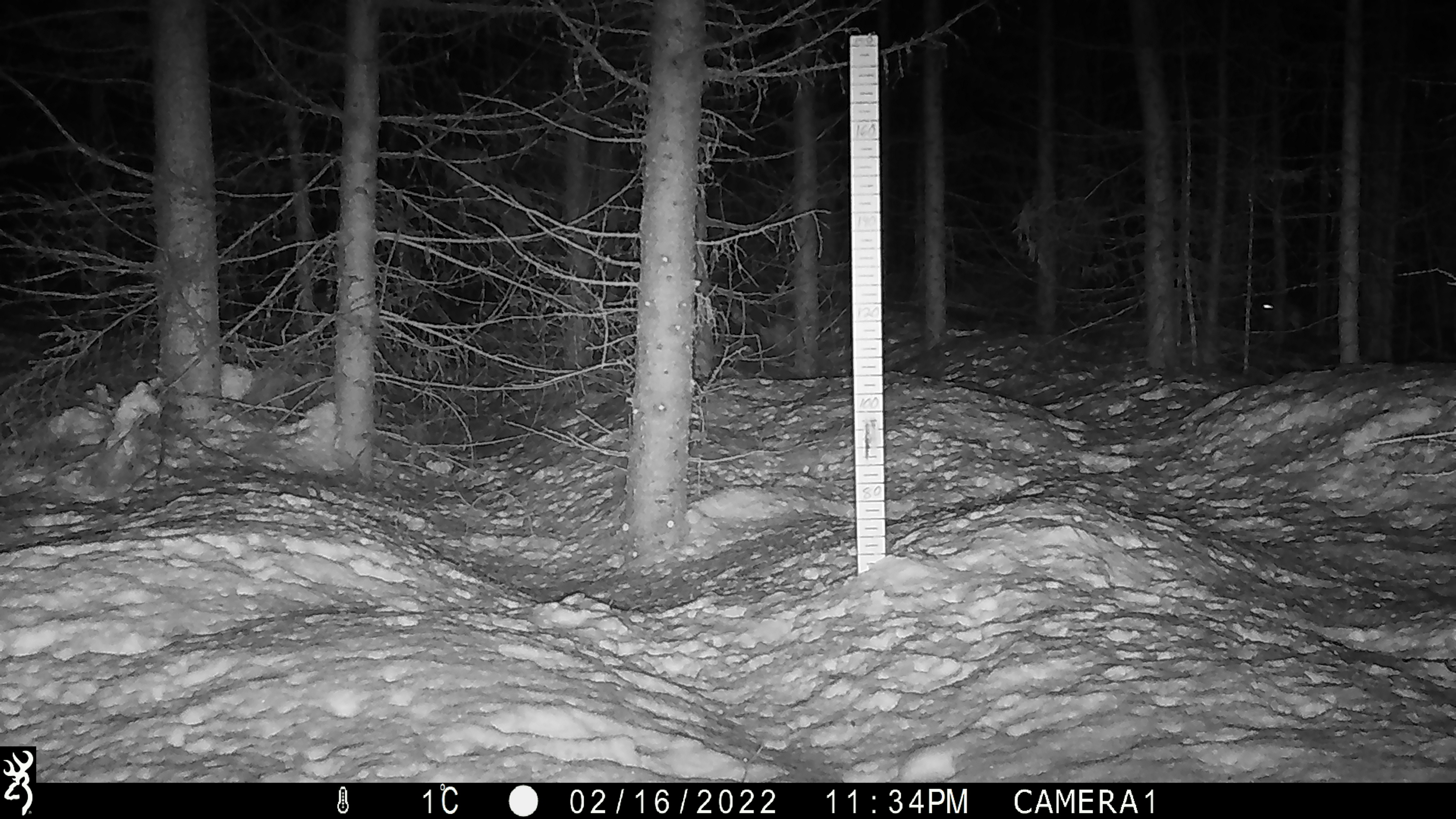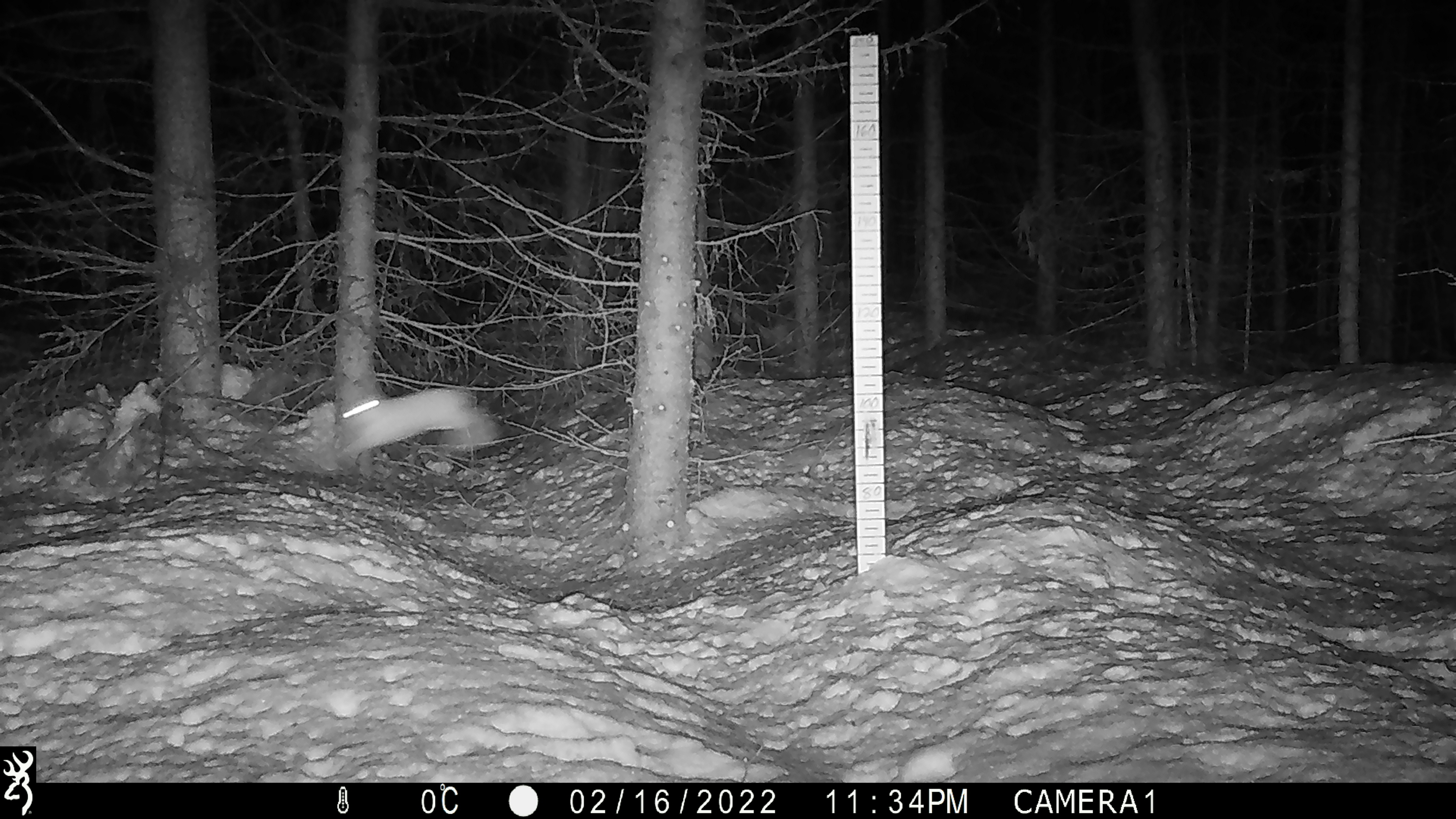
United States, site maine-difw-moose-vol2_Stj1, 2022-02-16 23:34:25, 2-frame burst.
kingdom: Animalia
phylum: Chordata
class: Mammalia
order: Lagomorpha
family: Leporidae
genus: Lepus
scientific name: Lepus americanus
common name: snowshoe hare